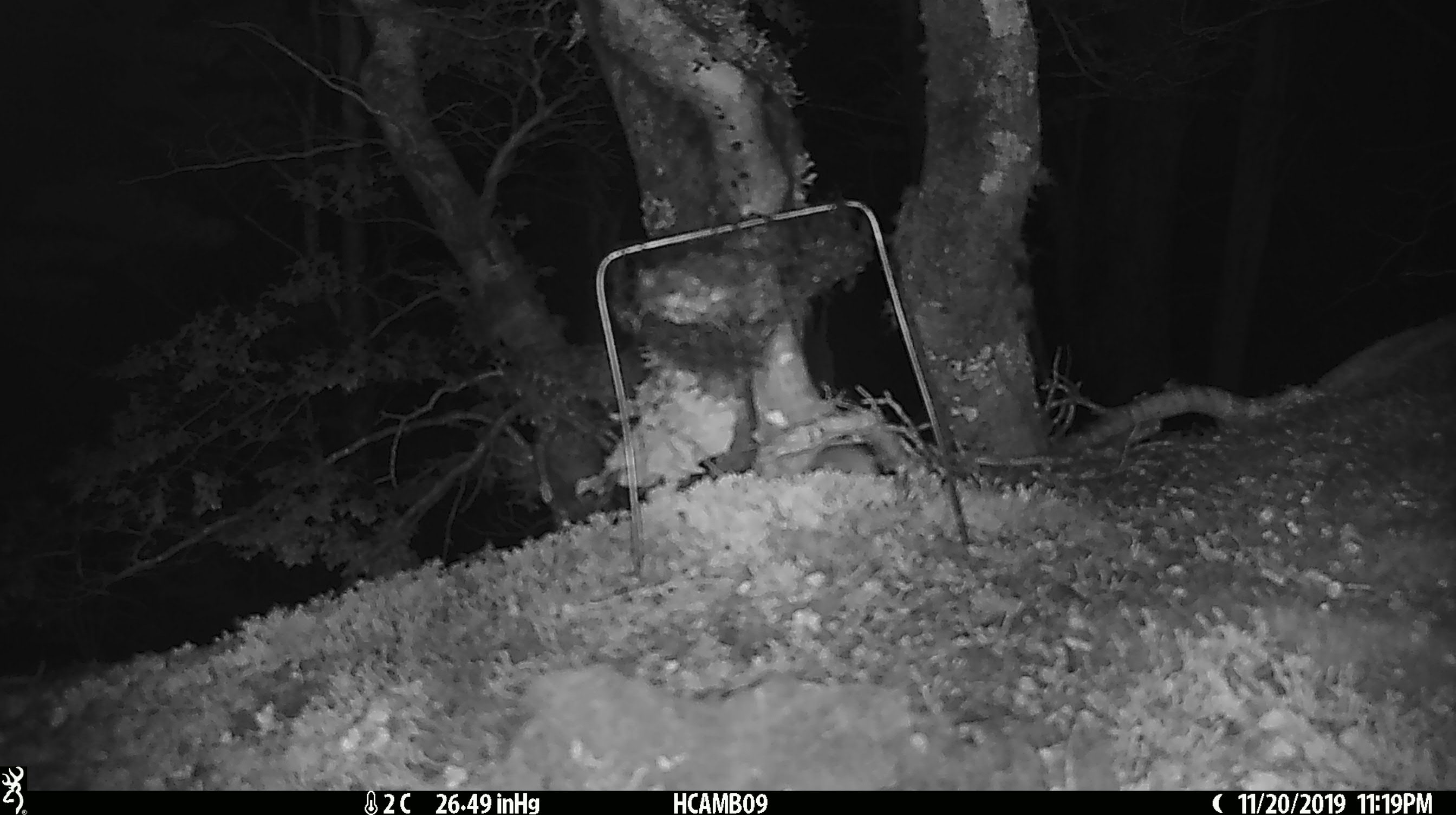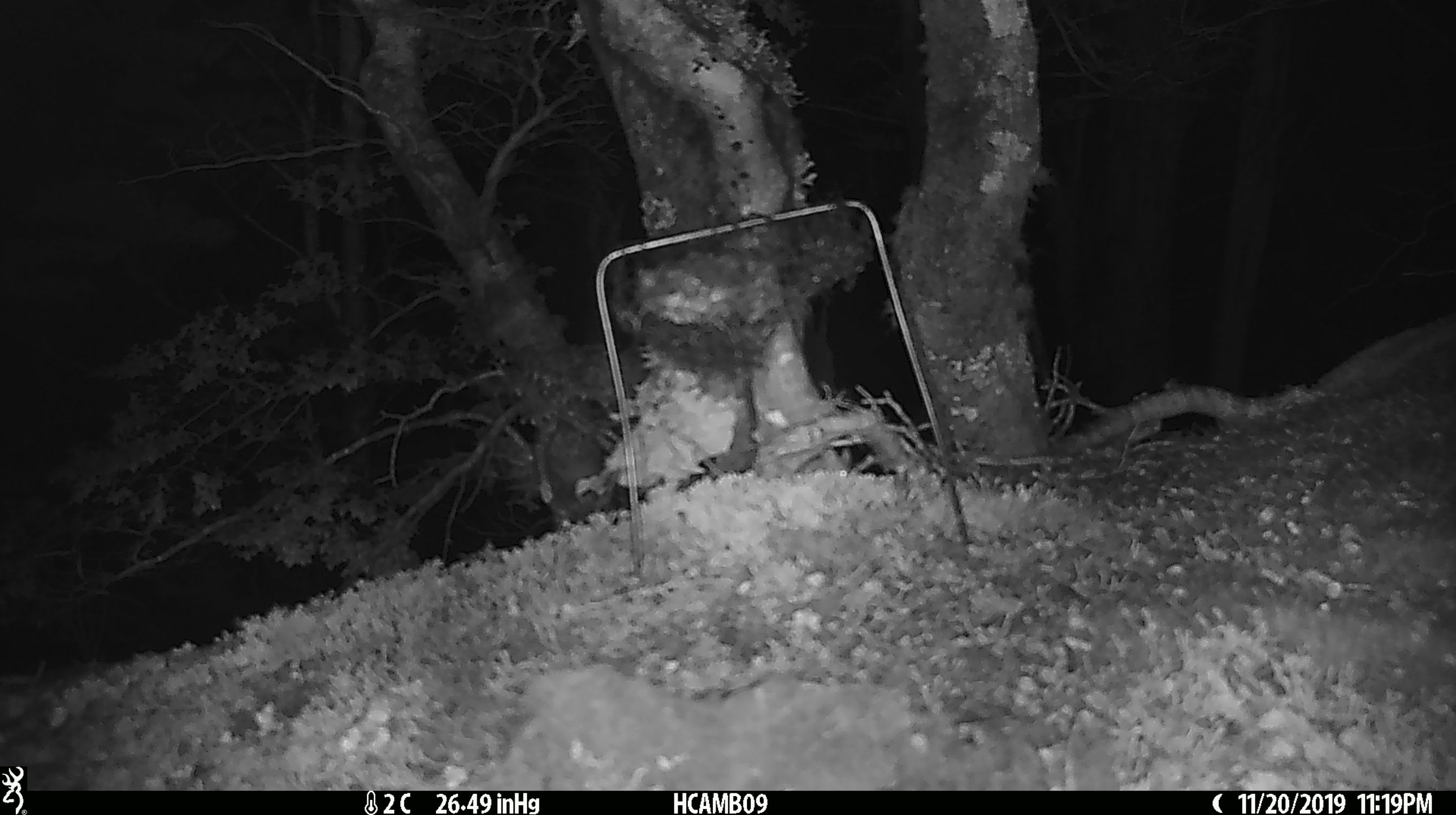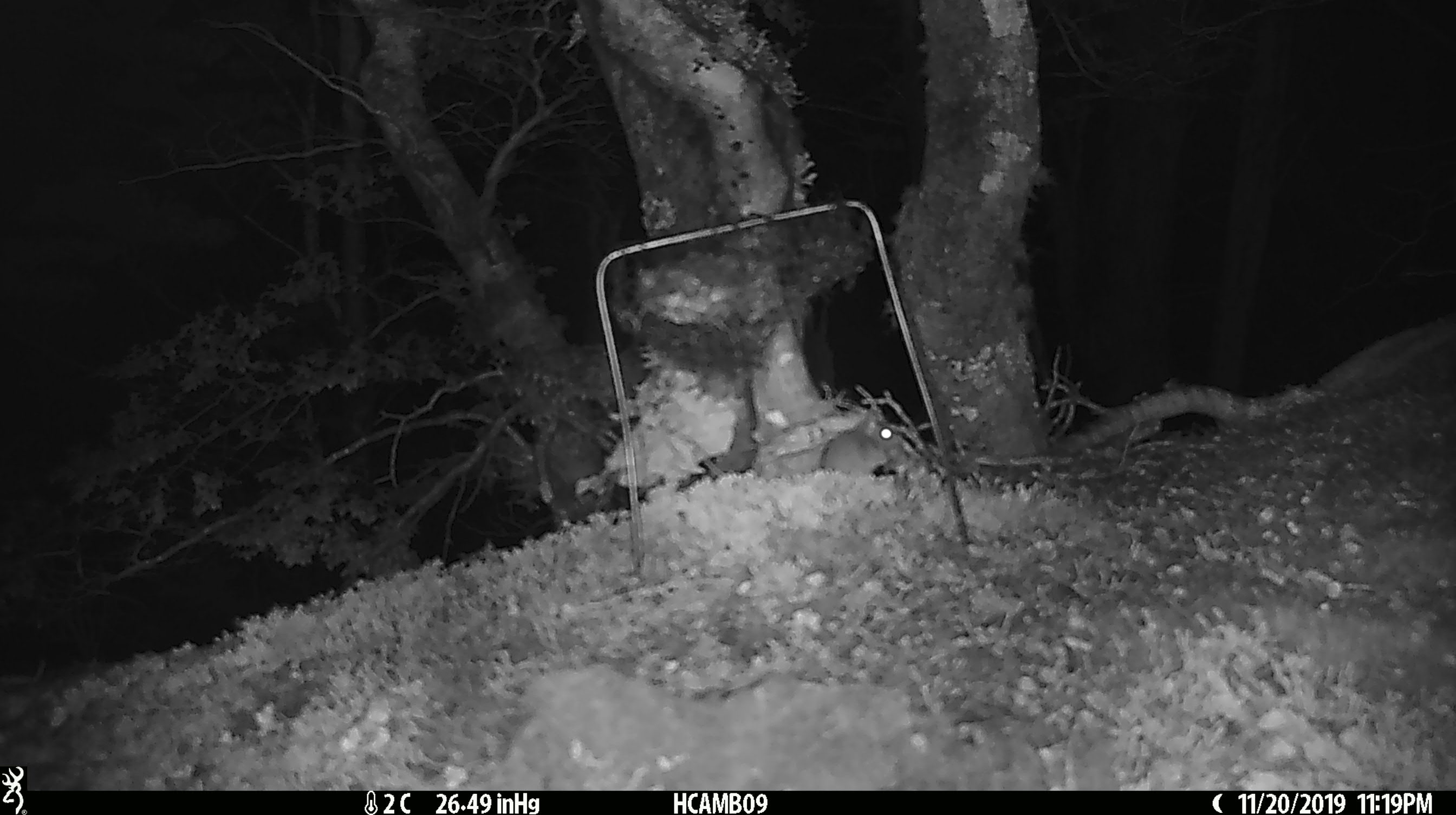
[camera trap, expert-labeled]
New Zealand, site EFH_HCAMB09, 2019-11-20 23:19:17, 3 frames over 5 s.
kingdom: Animalia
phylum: Chordata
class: Mammalia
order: Rodentia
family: Muridae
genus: Mus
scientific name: Mus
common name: mouse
Mouse (Mus).